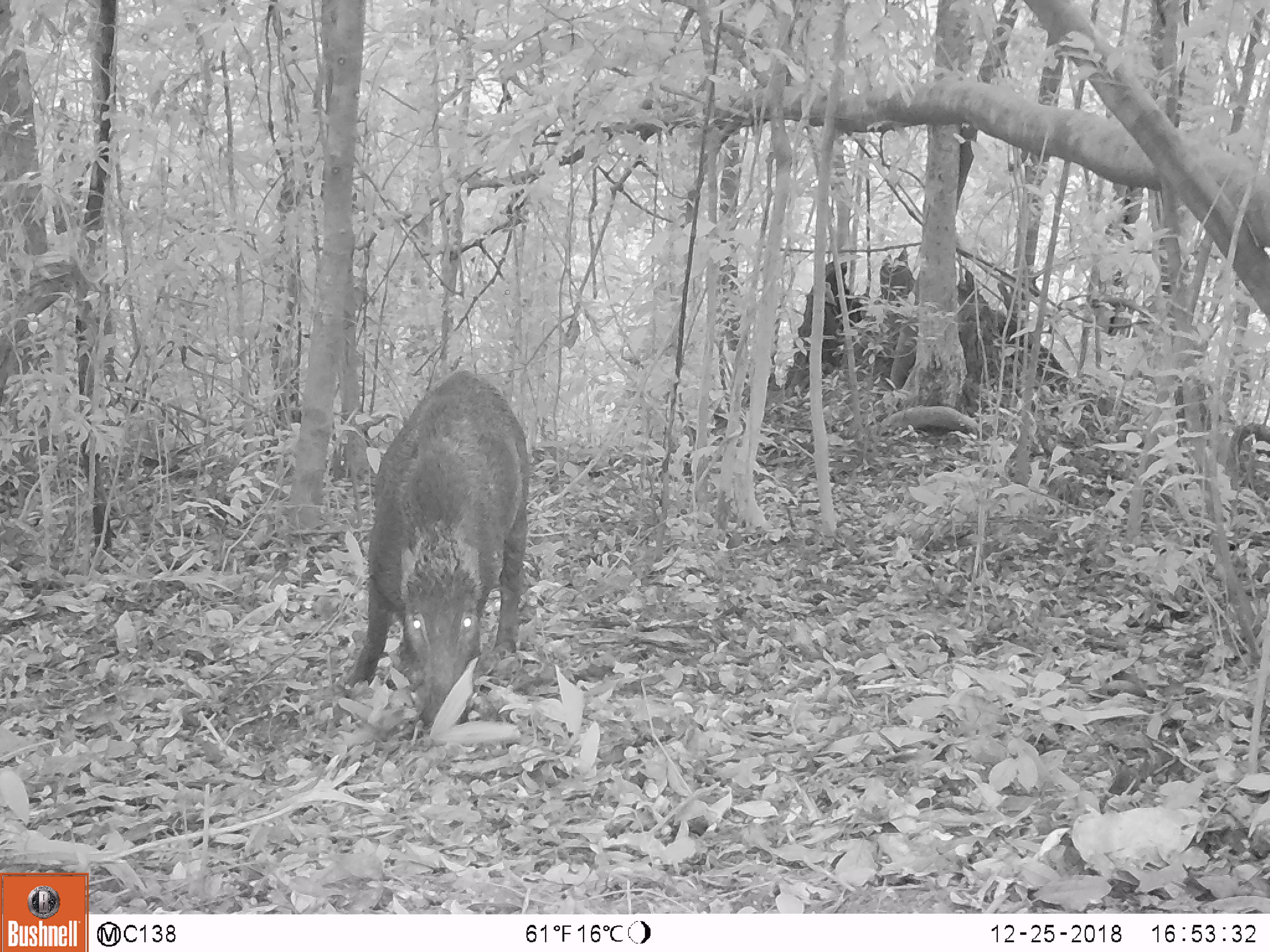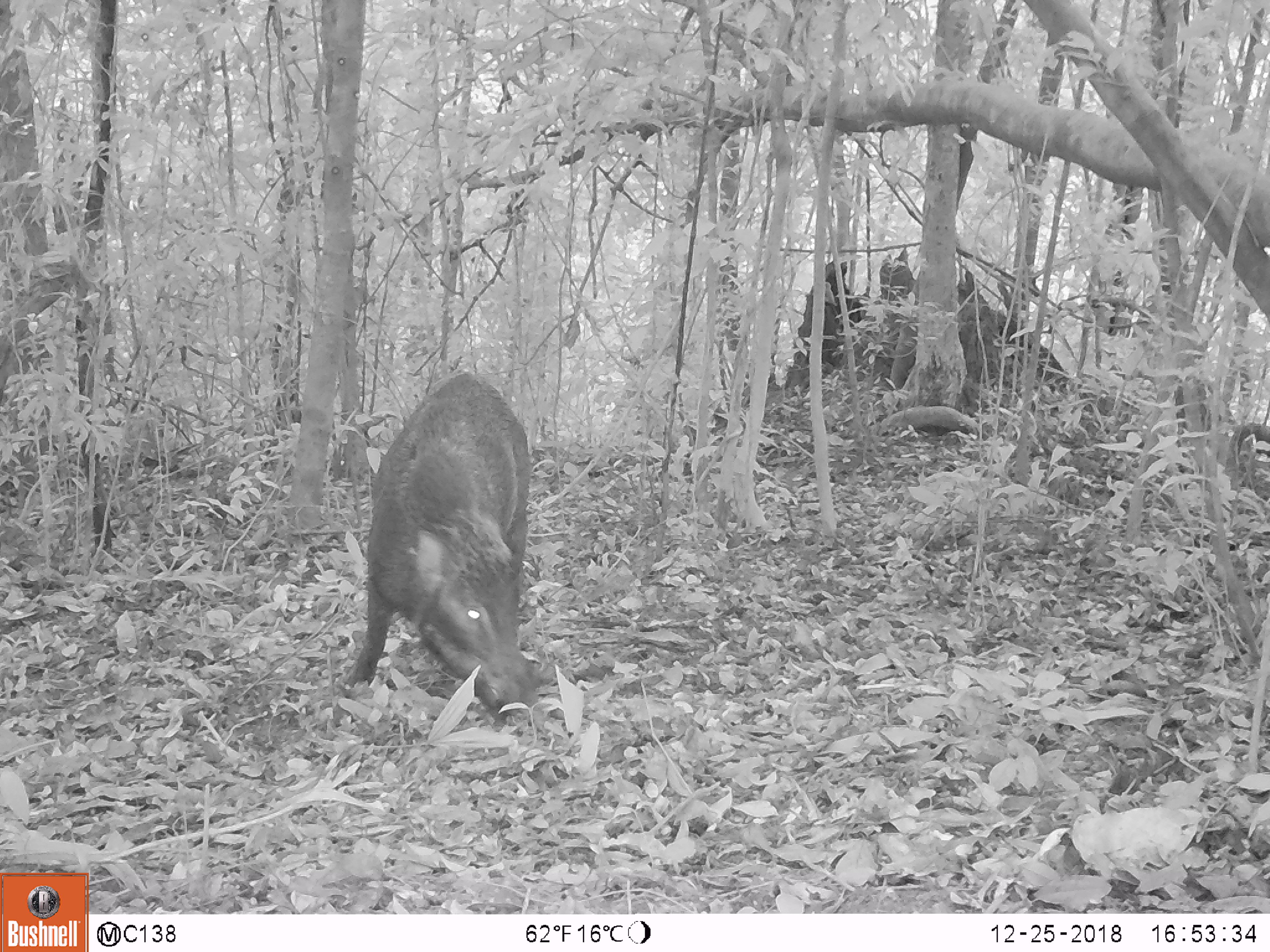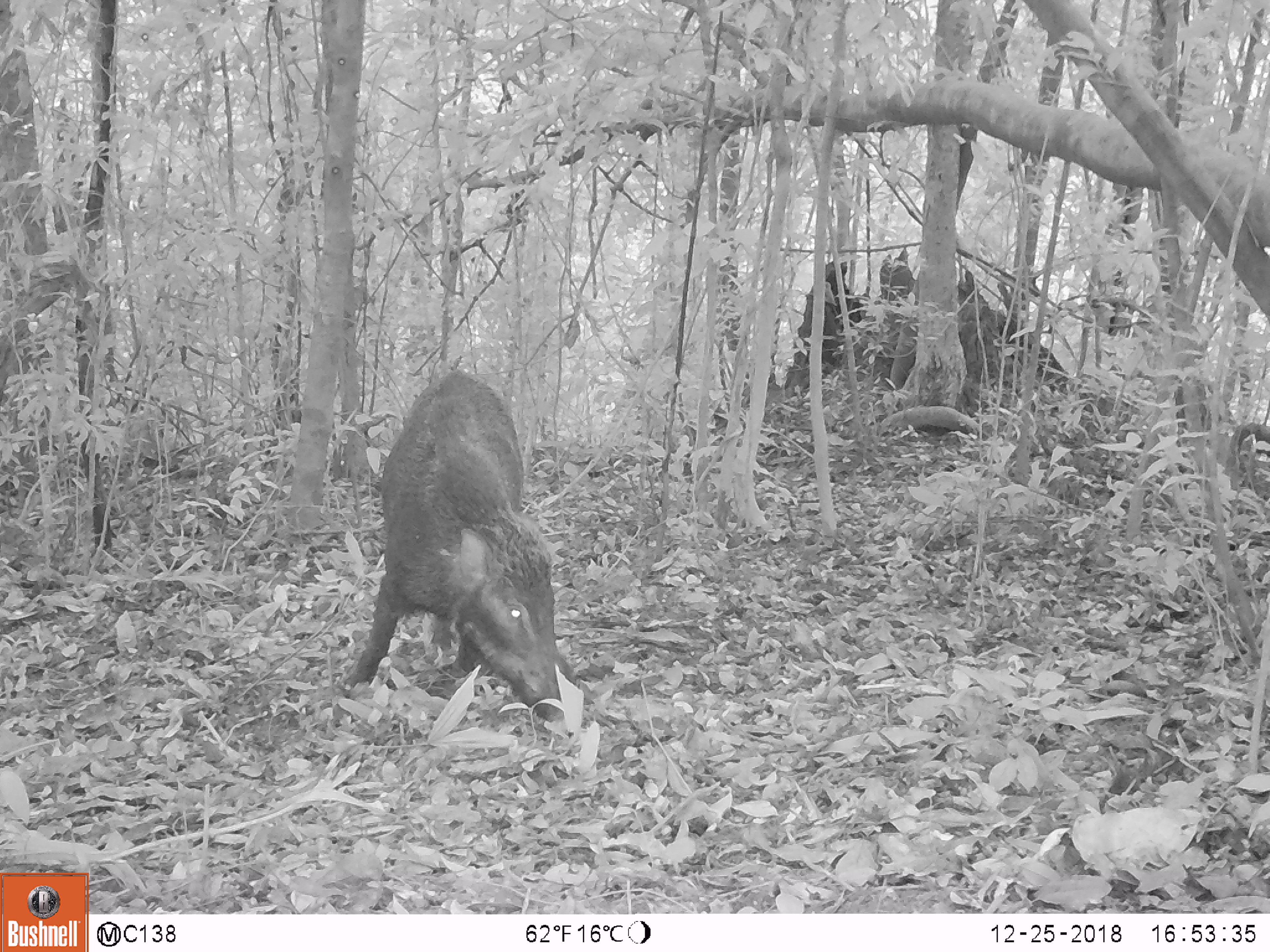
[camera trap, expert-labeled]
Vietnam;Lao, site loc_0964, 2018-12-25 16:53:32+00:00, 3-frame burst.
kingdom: Animalia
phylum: Chordata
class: Mammalia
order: Artiodactyla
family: Suidae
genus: Sus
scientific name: Sus scrofa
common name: eurasian wild pig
Eurasian wild pig (Sus scrofa). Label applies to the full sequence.